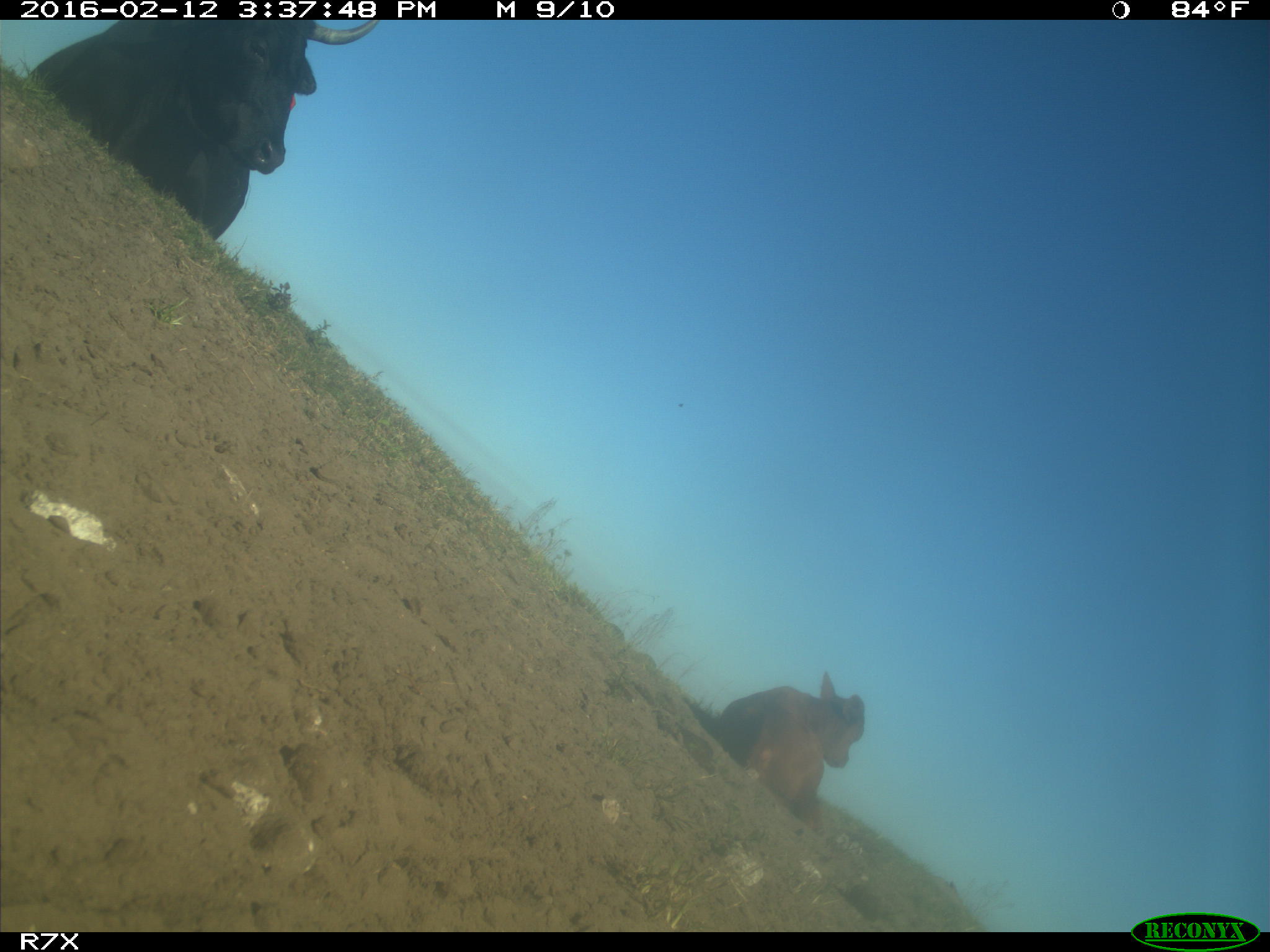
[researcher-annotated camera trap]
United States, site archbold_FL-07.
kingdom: Animalia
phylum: Chordata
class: Mammalia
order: Artiodactyla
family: Bovidae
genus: Bos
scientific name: Bos taurus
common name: domestic cow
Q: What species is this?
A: Bos taurus (domestic cow).